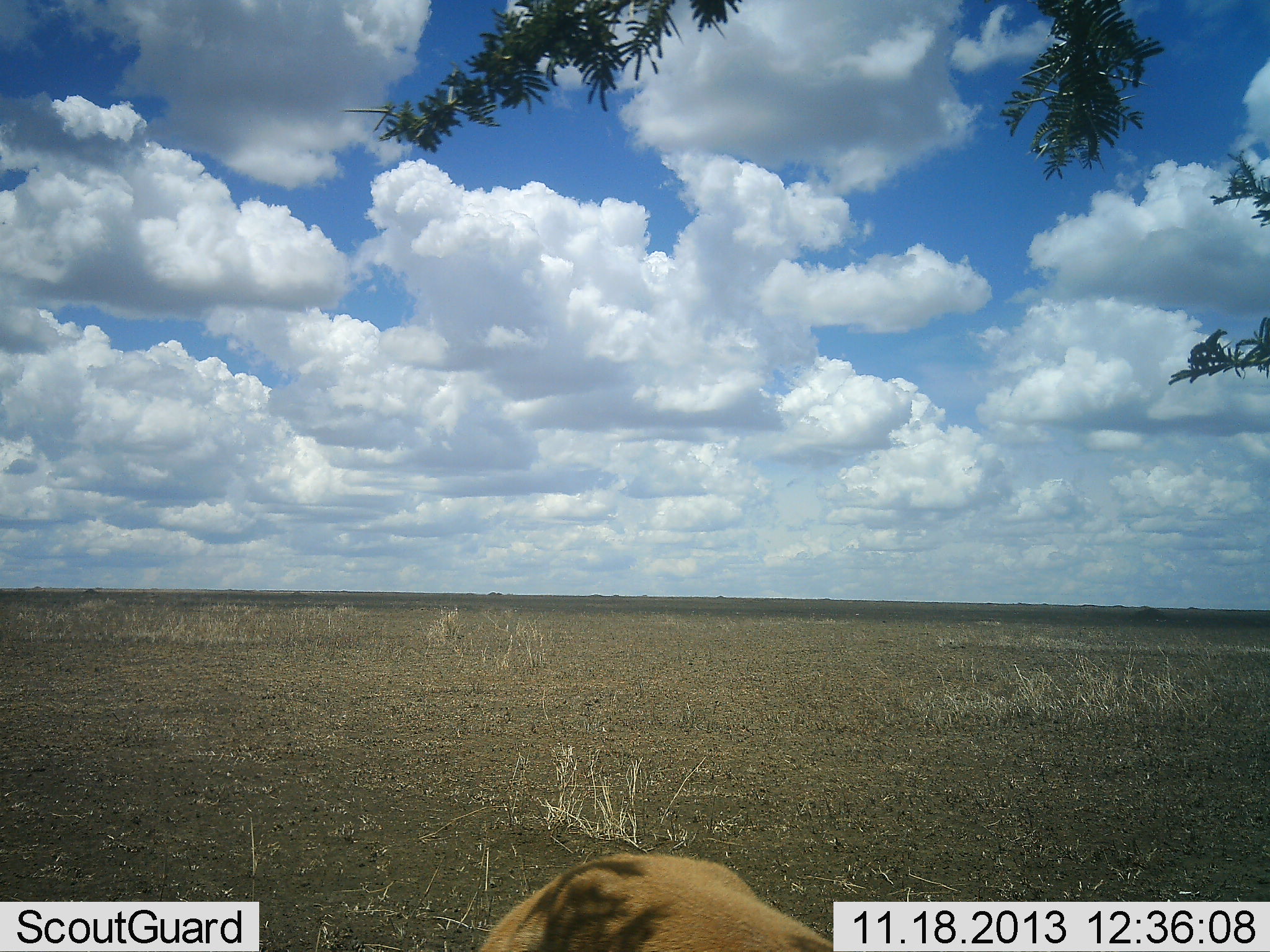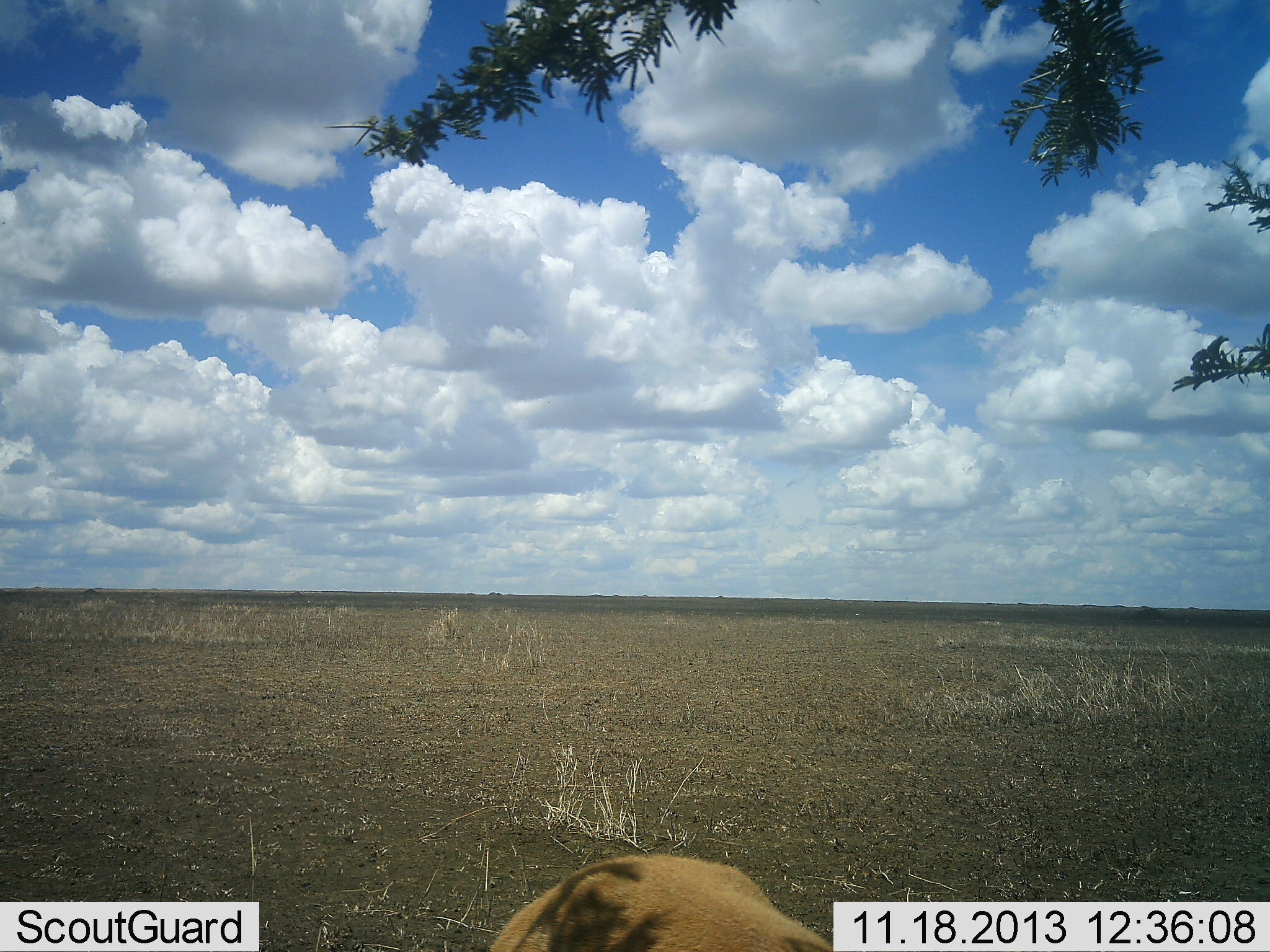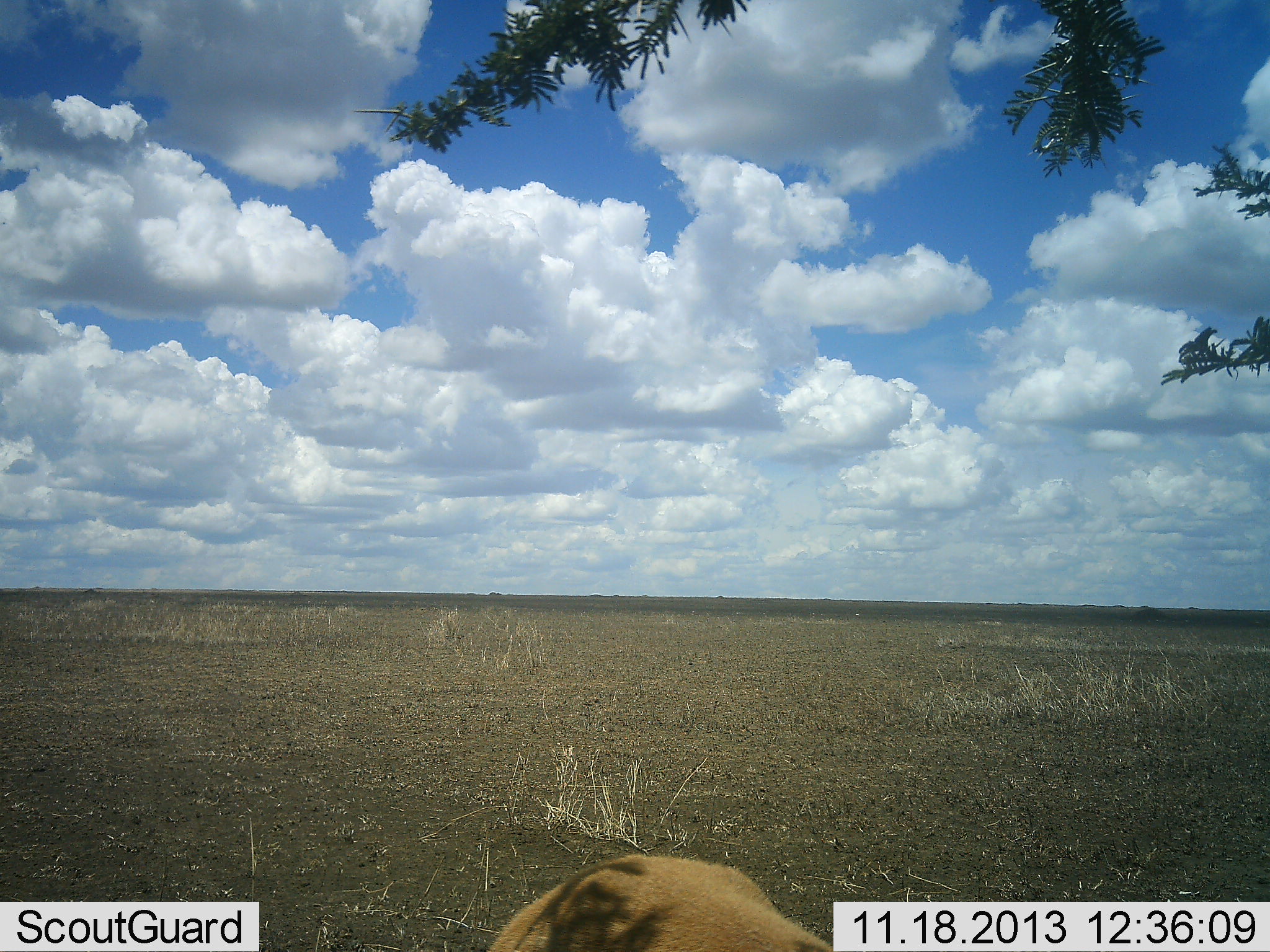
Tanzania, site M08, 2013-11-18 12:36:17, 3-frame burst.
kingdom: Animalia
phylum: Chordata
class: Mammalia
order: Artiodactyla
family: Bovidae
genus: Eudorcas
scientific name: Eudorcas thomsonii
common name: thomson's gazelle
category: gazellethomsons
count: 1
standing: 67%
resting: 33%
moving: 0%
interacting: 0%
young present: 0%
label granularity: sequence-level